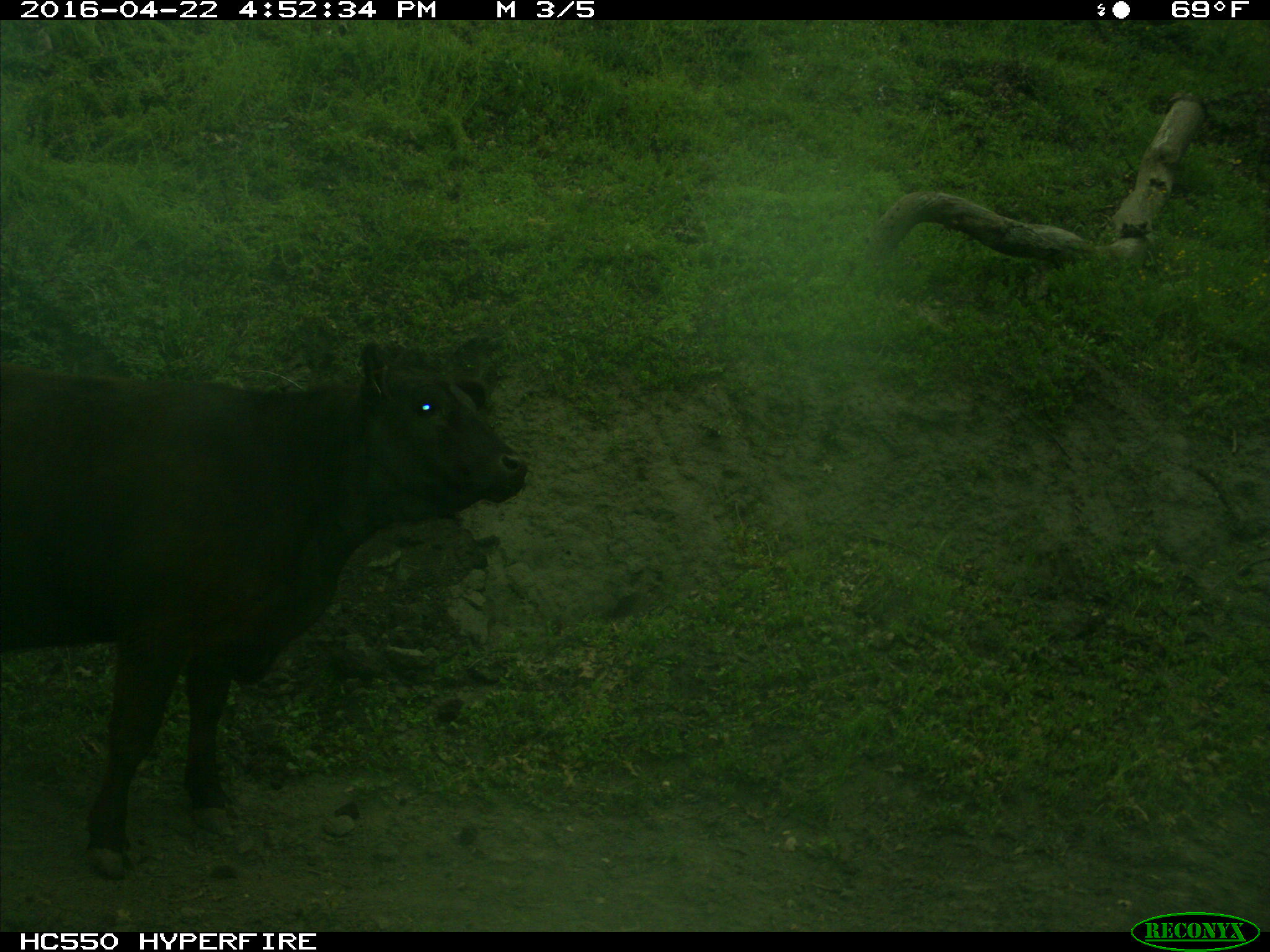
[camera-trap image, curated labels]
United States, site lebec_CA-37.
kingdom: Animalia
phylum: Chordata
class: Mammalia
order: Artiodactyla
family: Bovidae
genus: Bos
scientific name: Bos taurus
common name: domestic cow